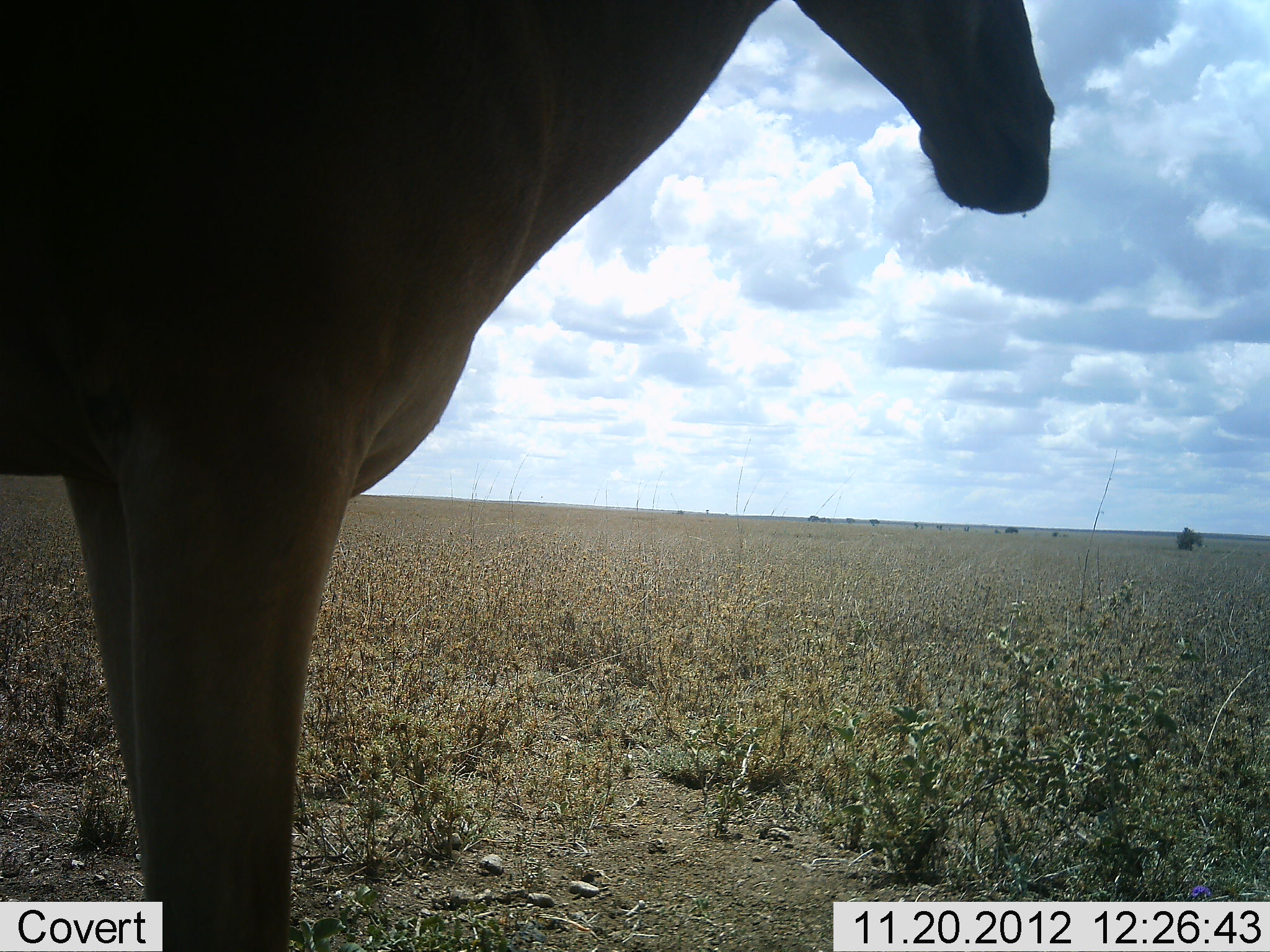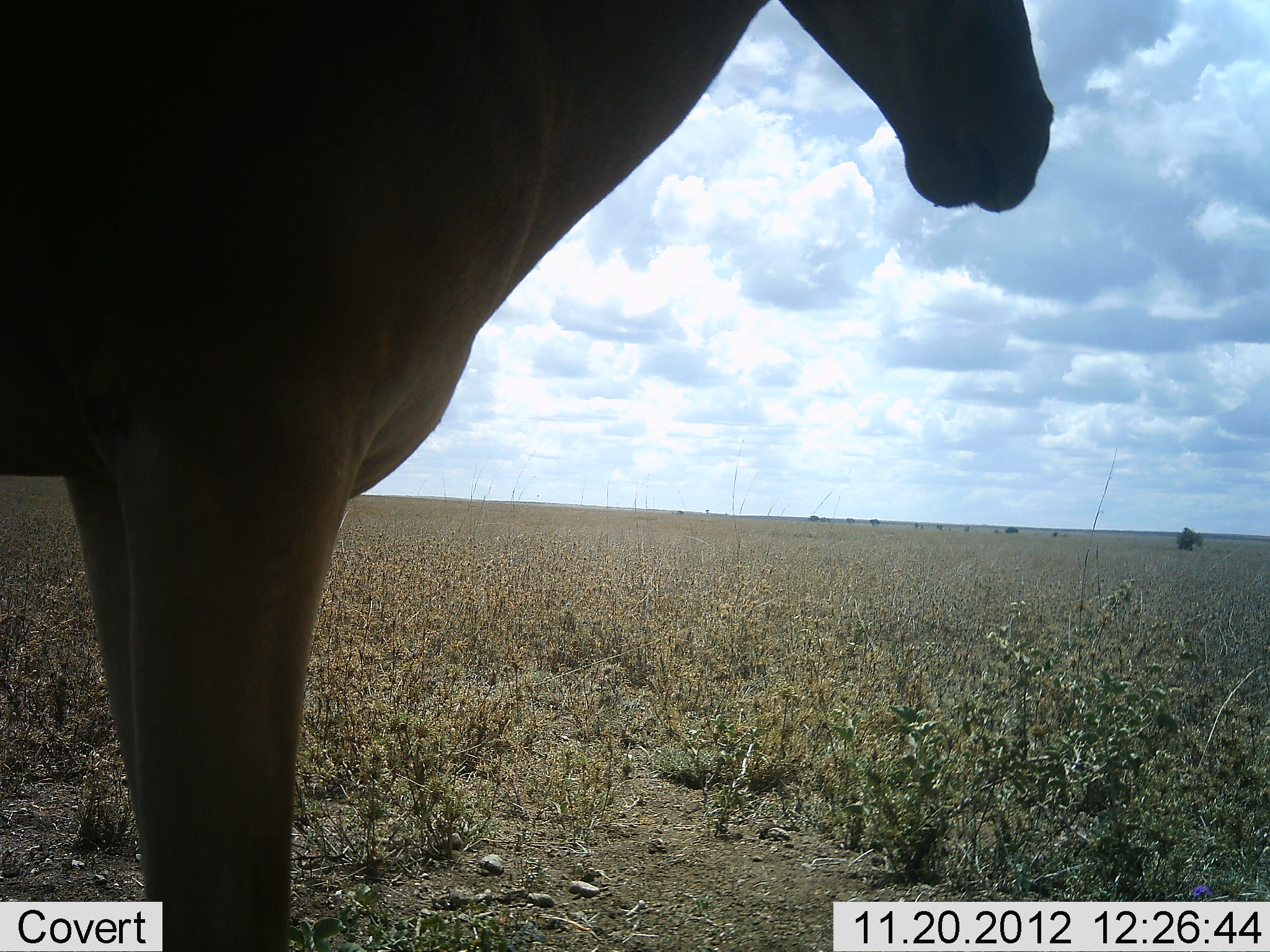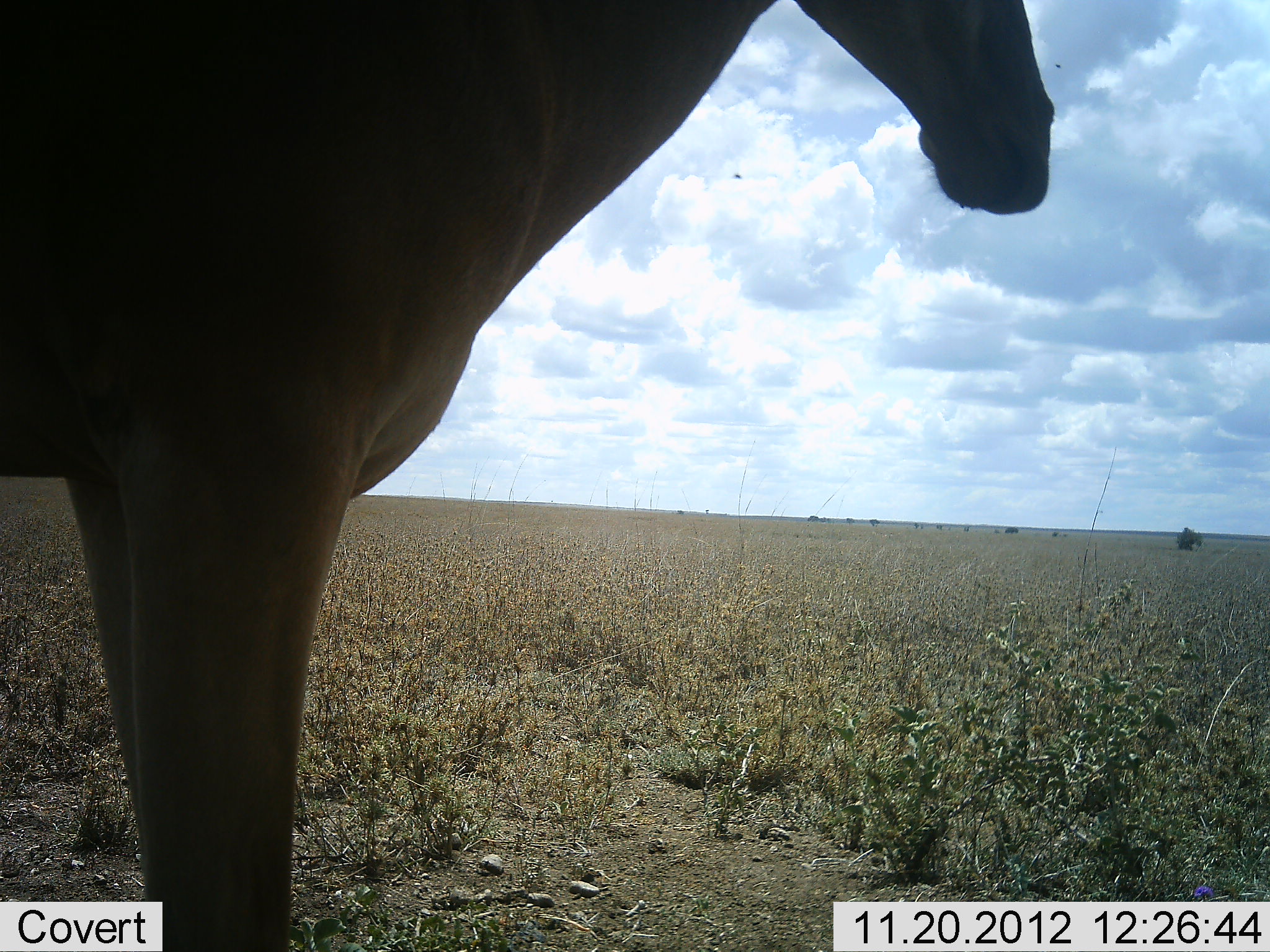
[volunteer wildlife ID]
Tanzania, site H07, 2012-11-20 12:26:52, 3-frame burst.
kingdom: Animalia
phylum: Chordata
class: Mammalia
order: Artiodactyla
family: Bovidae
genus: Alcelaphus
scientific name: Alcelaphus buselaphus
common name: hartebeest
Hartebeest (Alcelaphus buselaphus), count 1. Behavior (volunteer vote fractions): standing 60%, resting 10%, moving 0%, interacting 0%. Young present (vote fraction): 0%. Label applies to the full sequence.